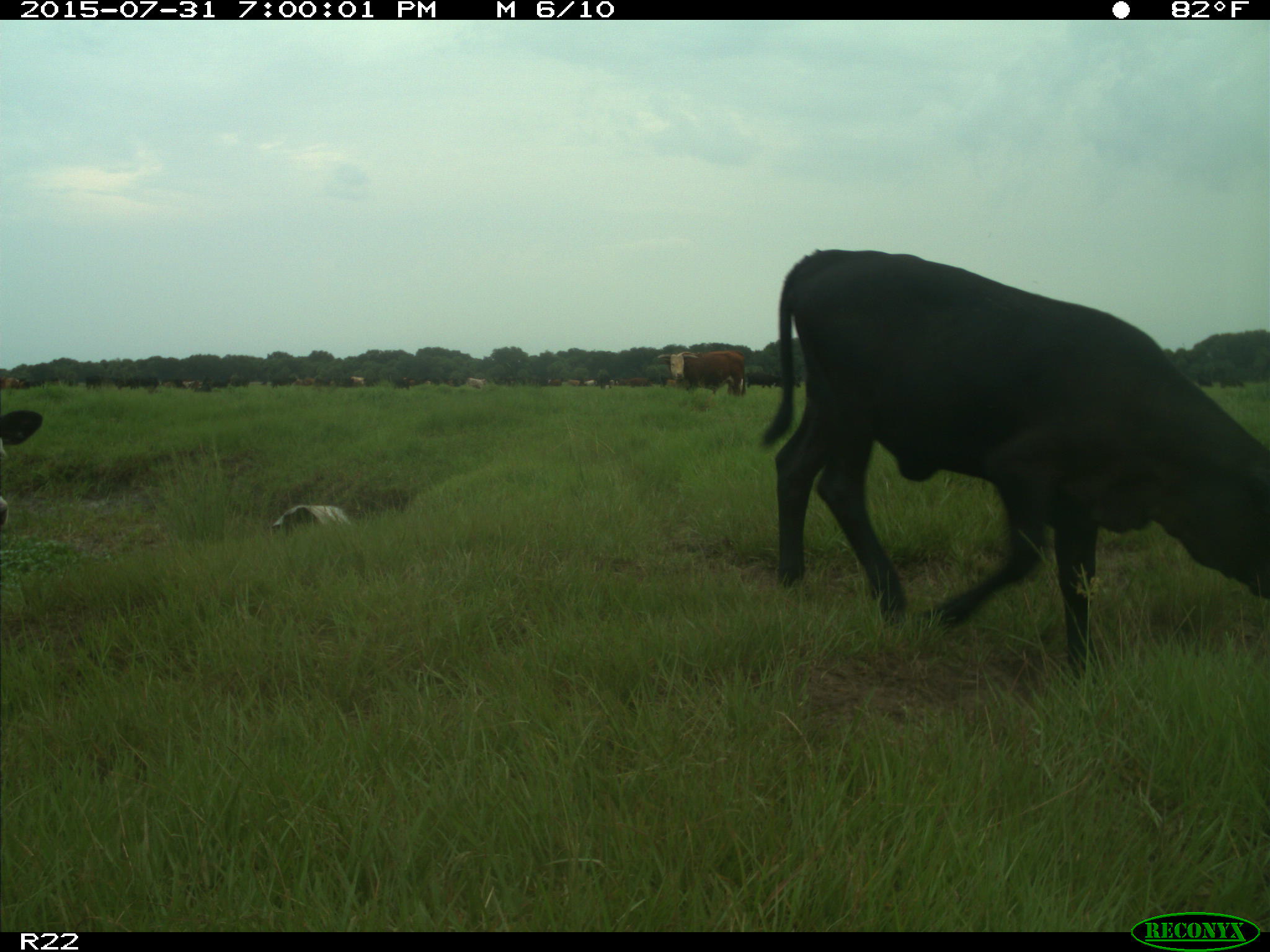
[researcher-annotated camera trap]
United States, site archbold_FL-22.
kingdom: Animalia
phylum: Chordata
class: Mammalia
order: Artiodactyla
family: Bovidae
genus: Bos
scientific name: Bos taurus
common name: domestic cow